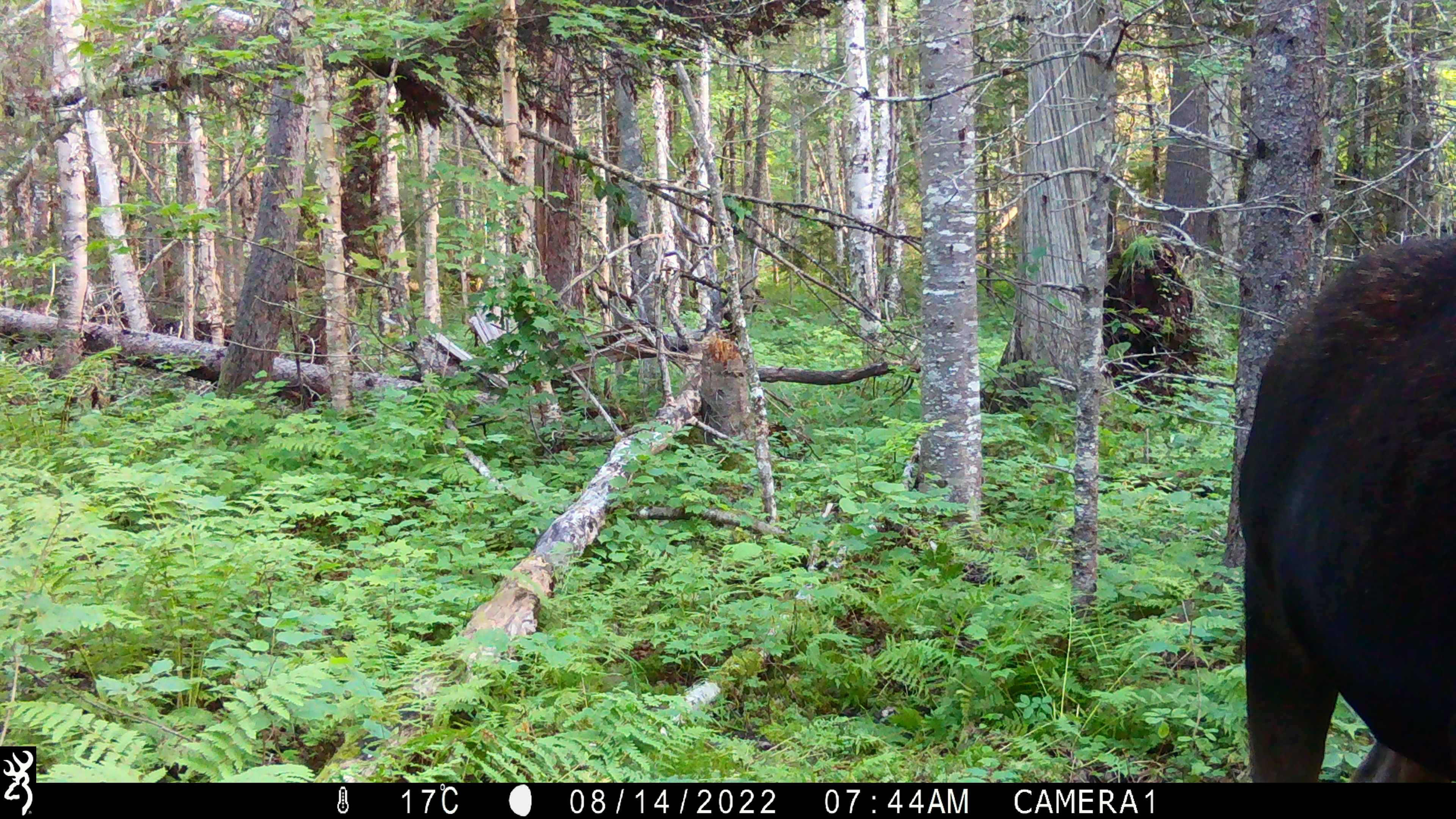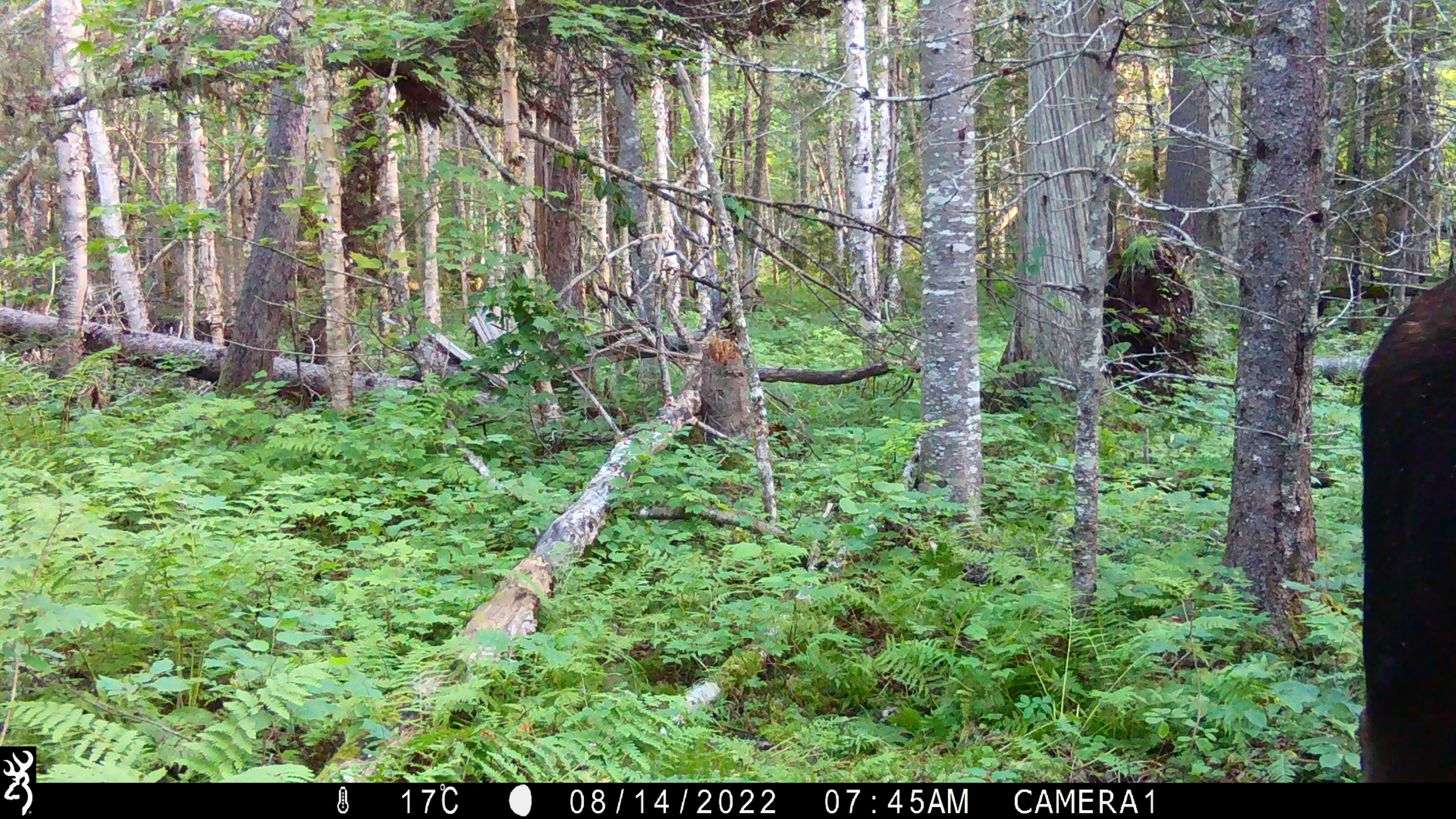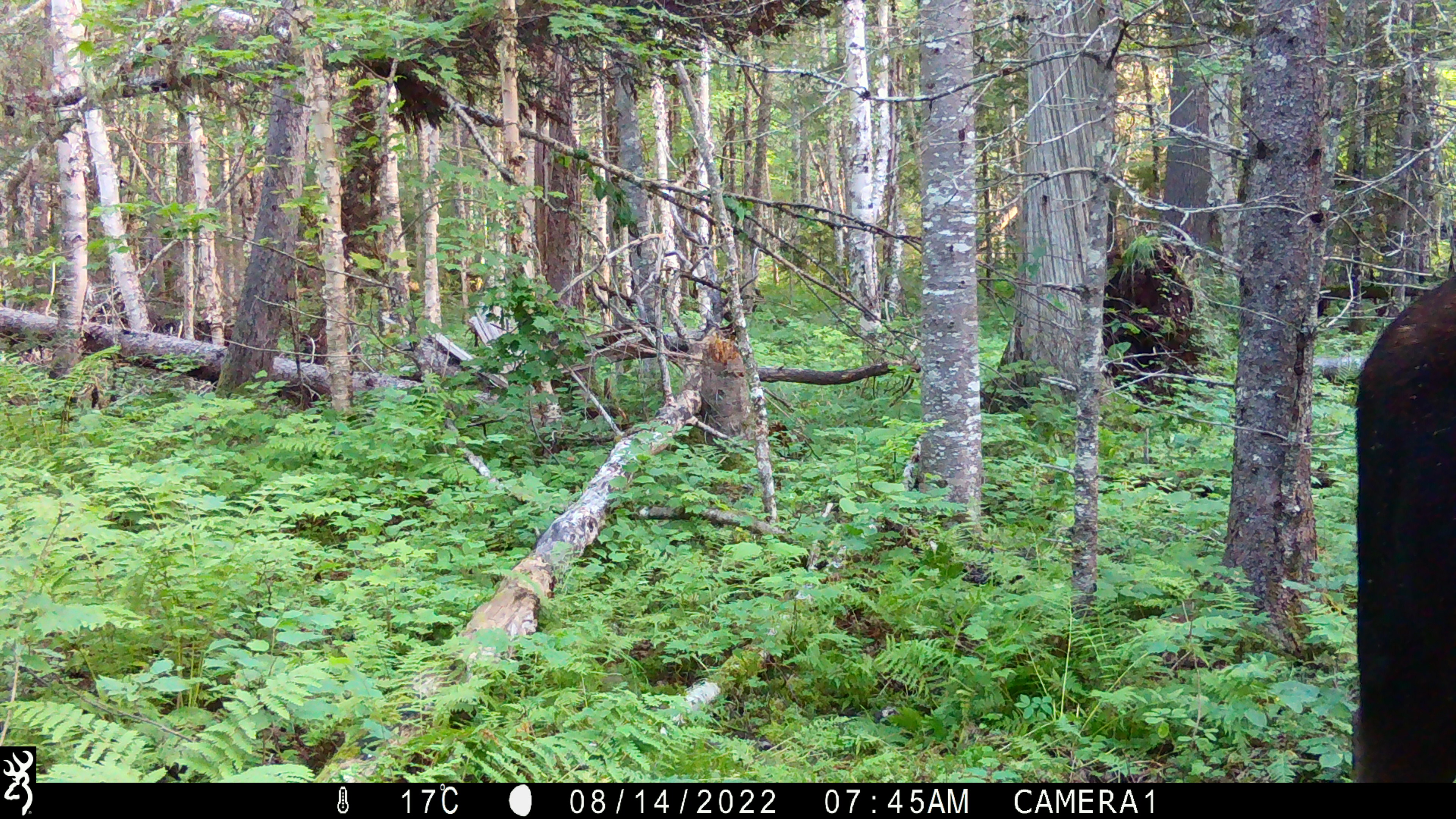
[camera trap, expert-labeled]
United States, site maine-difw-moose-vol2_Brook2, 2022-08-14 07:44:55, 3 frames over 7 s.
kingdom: Animalia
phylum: Chordata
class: Mammalia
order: Artiodactyla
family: Cervidae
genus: Alces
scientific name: Alces alces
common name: moose